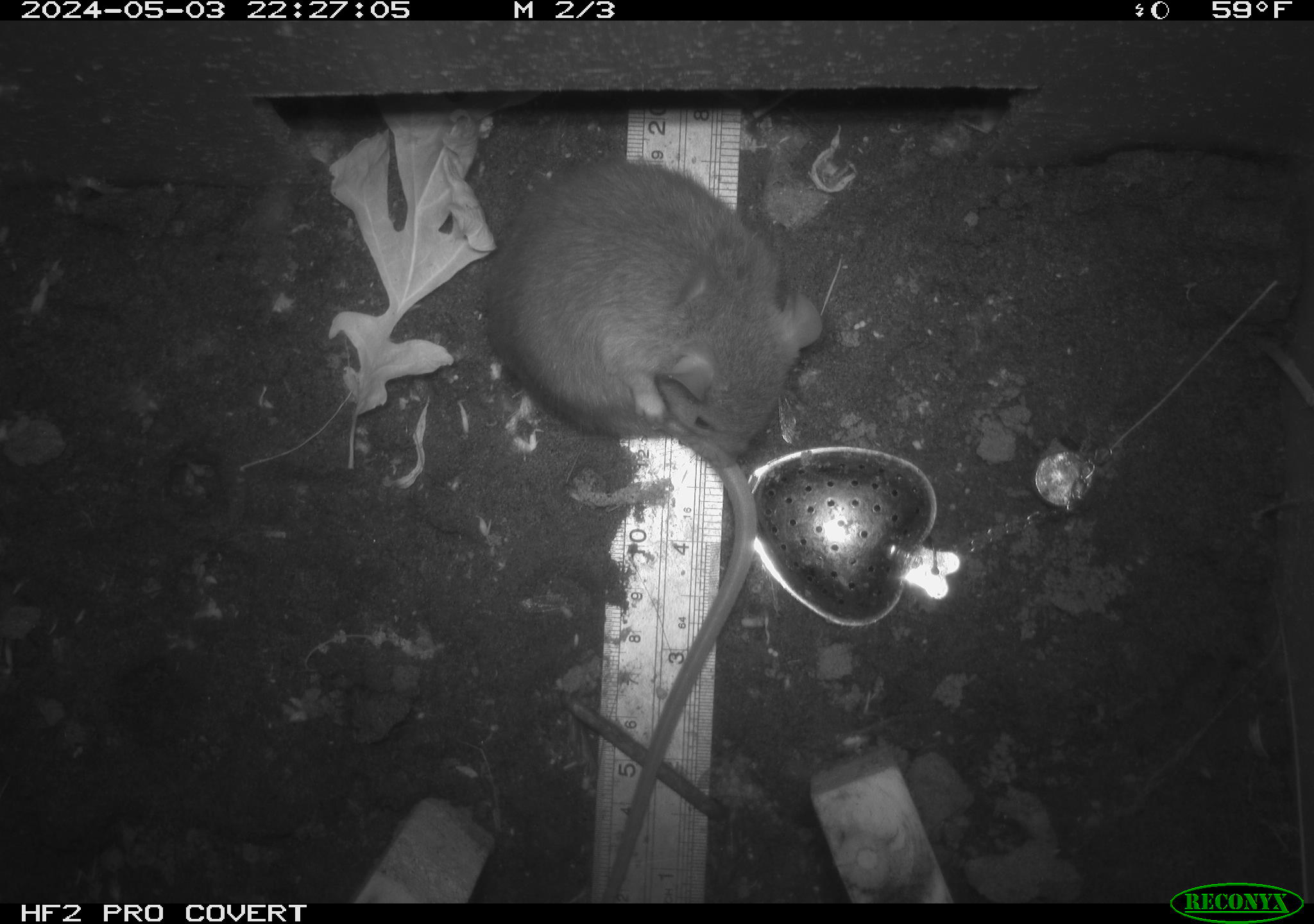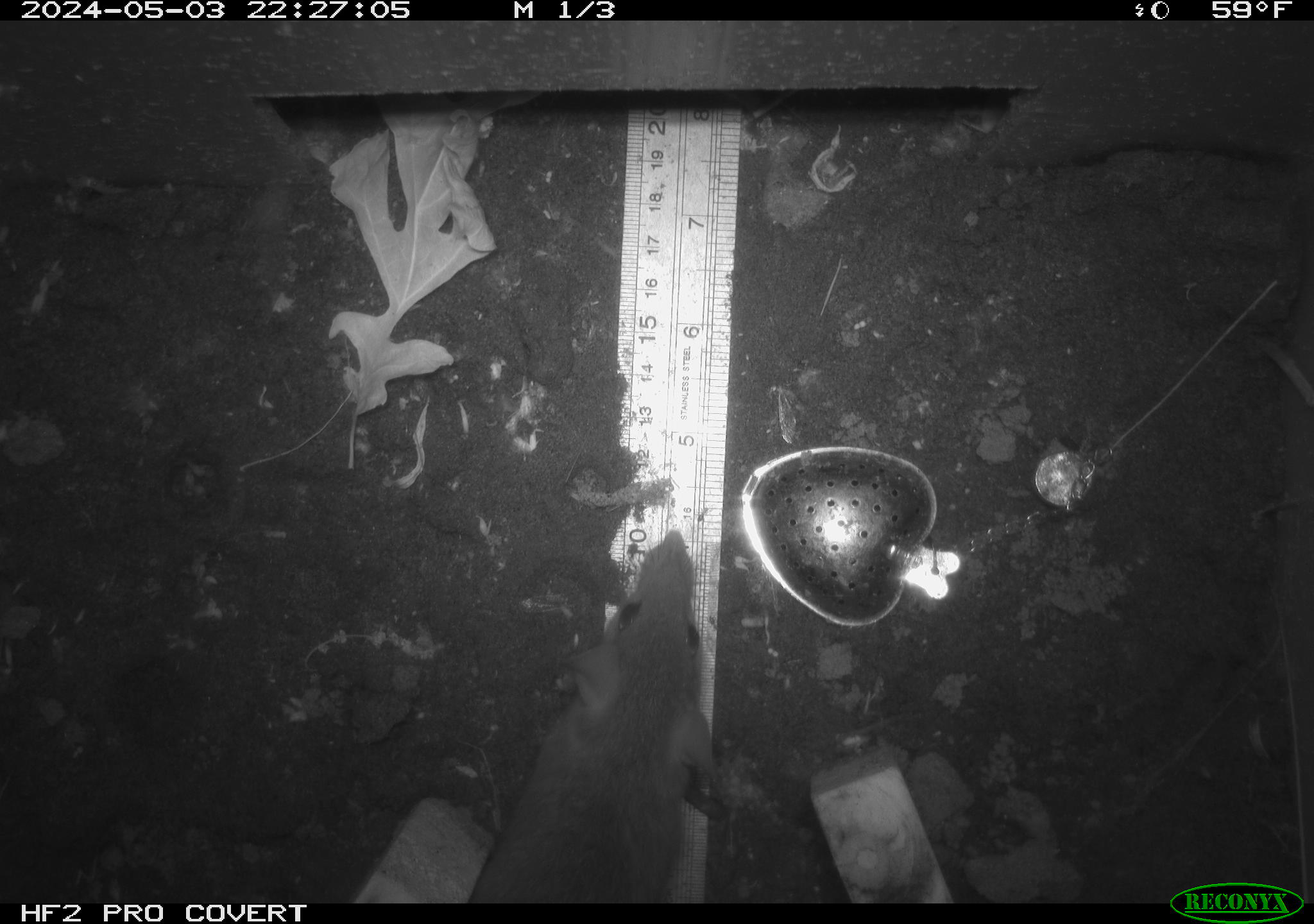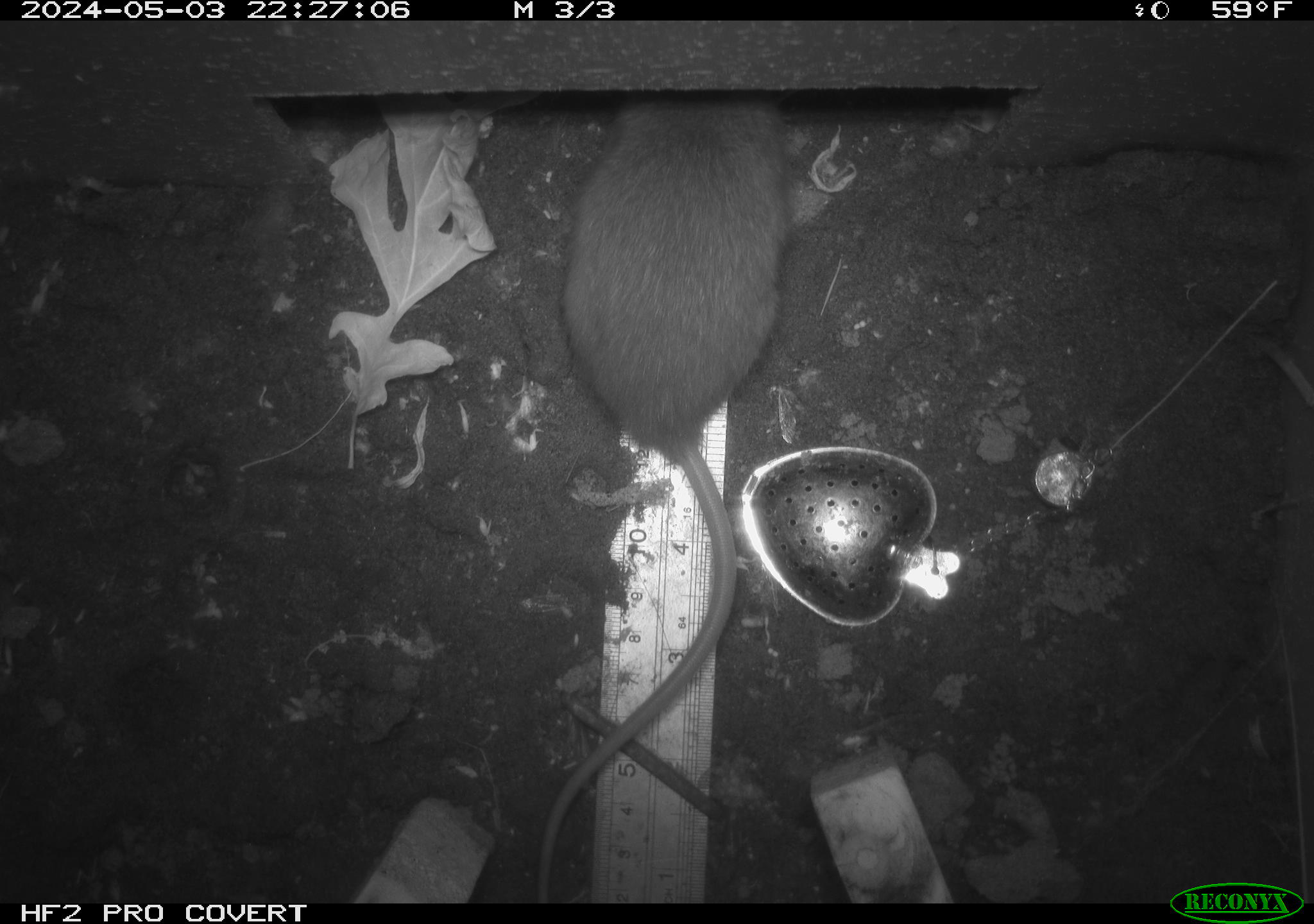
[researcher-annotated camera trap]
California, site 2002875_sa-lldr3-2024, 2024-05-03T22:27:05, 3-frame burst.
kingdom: Animalia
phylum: Chordata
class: Mammalia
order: Rodentia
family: Muridae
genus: Rattus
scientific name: Rattus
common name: rat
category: rattus species